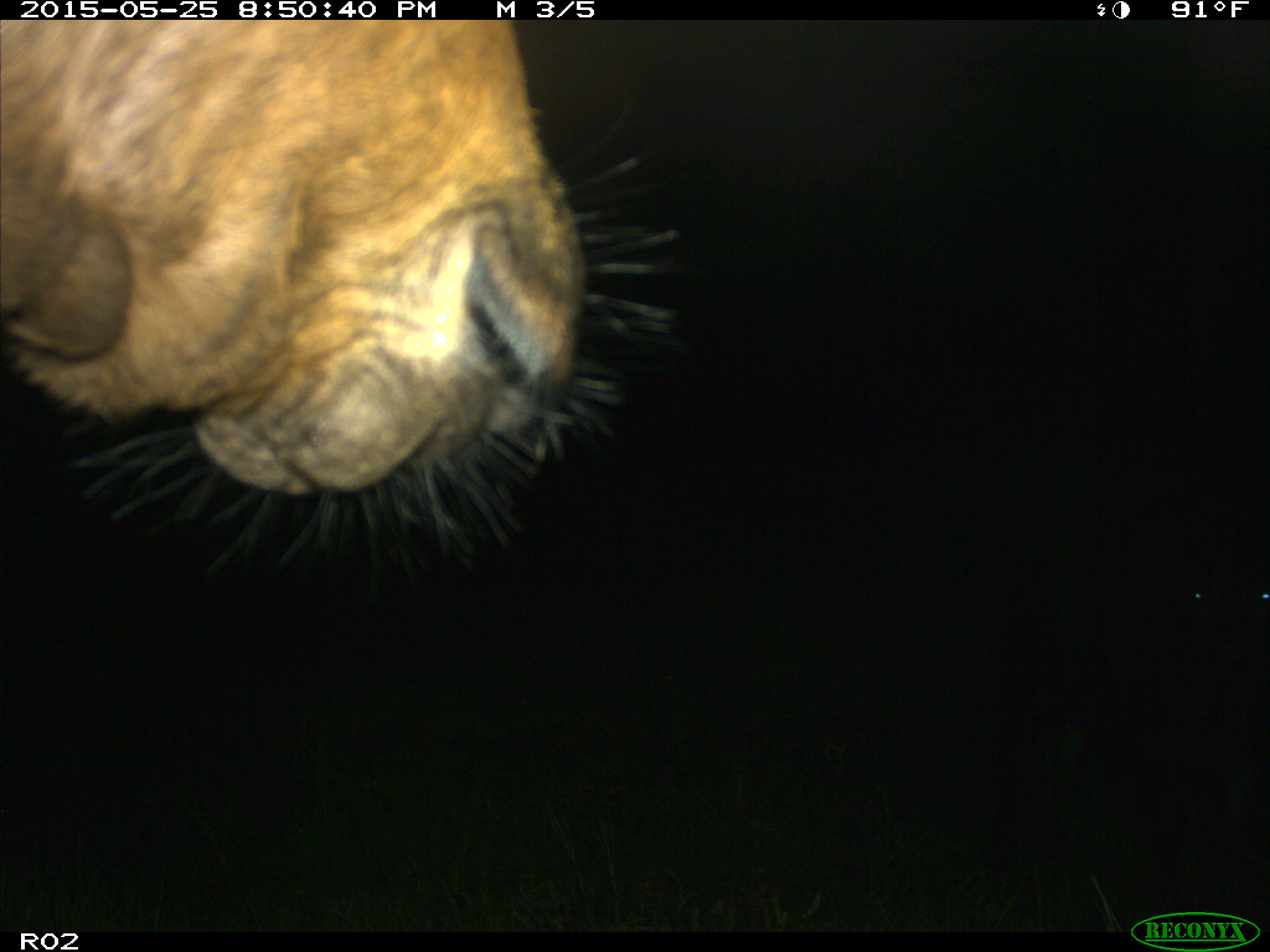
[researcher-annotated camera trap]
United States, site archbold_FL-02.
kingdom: Animalia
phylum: Chordata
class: Mammalia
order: Artiodactyla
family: Bovidae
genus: Bos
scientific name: Bos taurus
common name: domestic cow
Bos taurus (domestic cow).